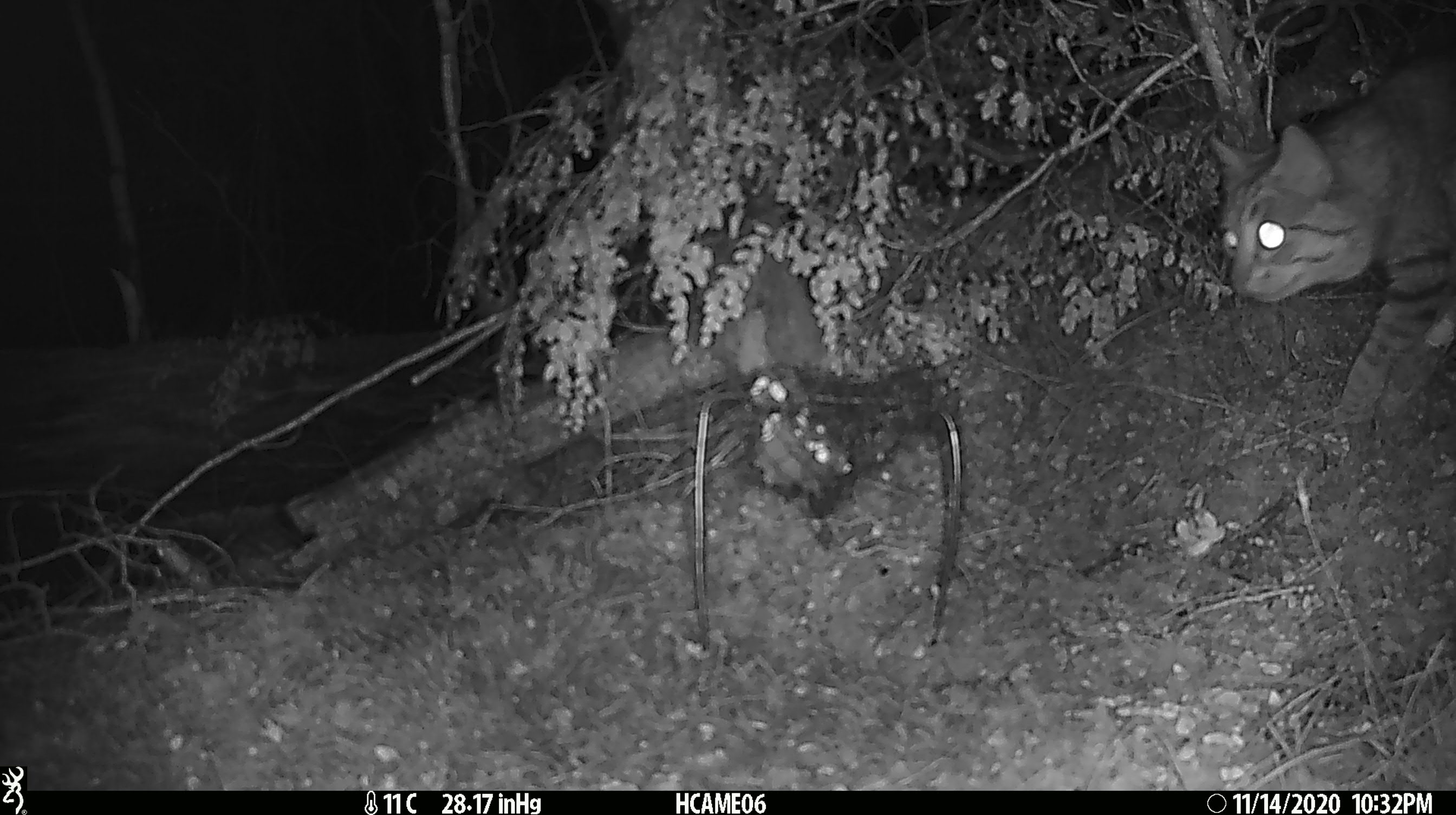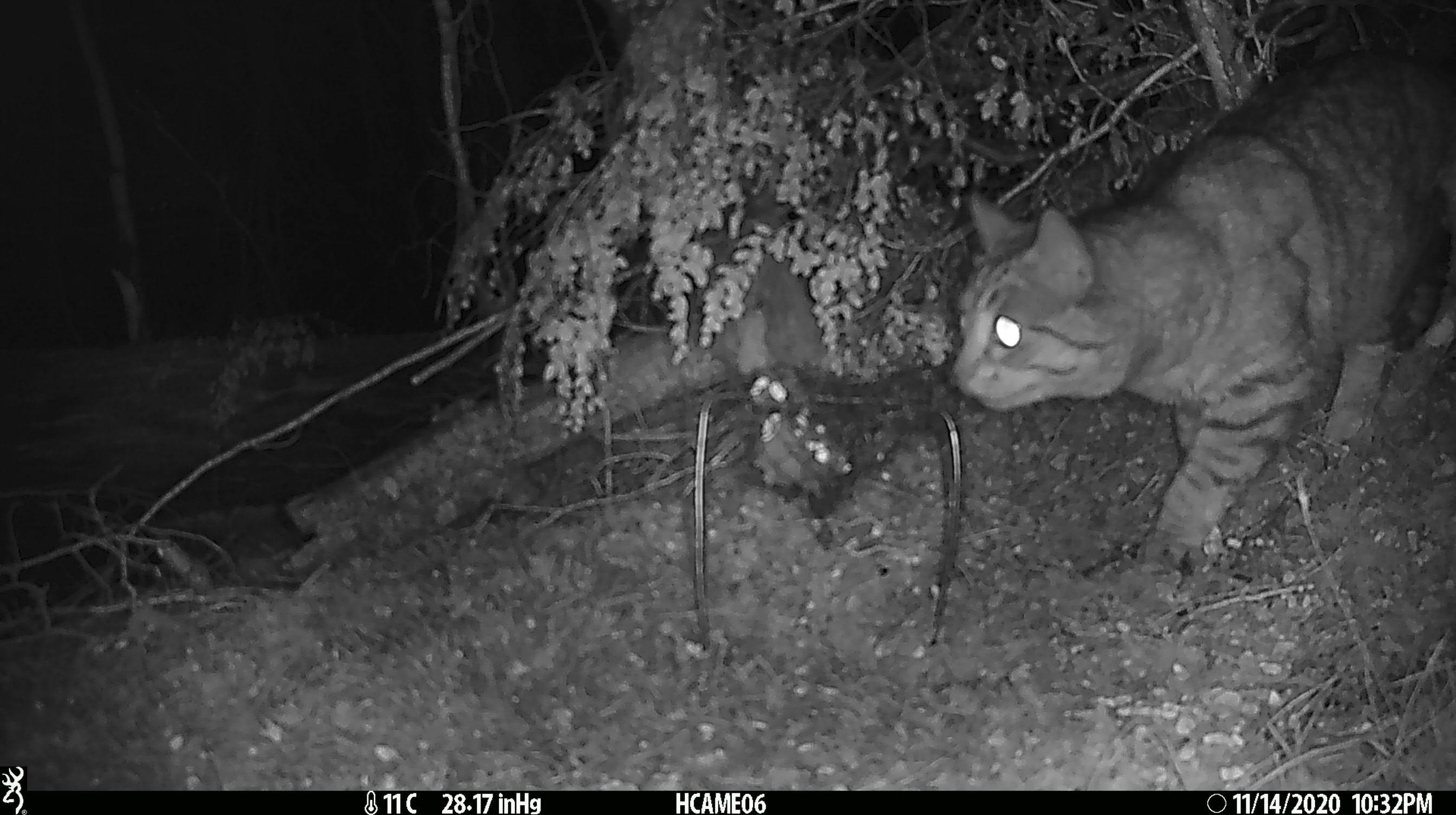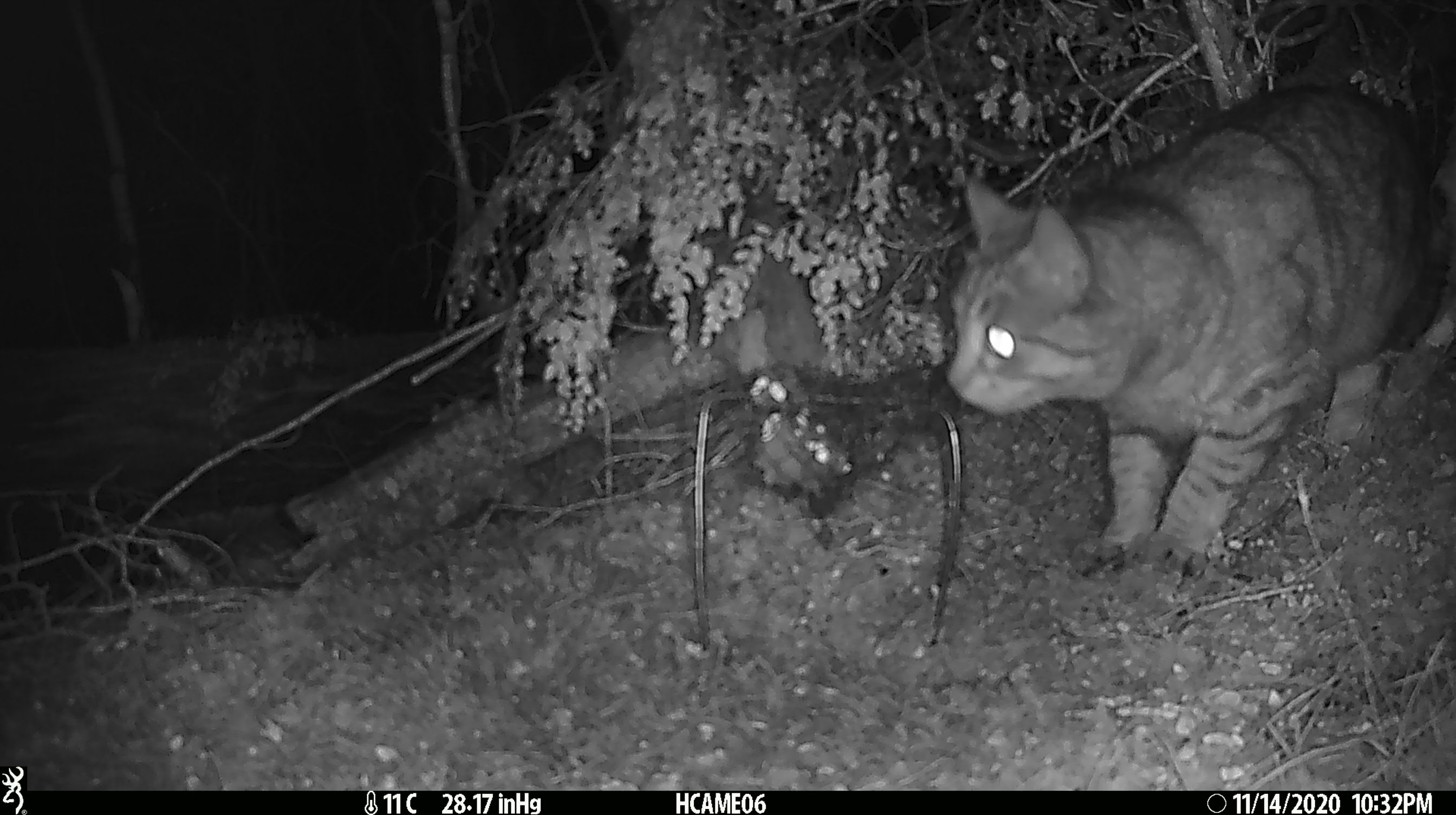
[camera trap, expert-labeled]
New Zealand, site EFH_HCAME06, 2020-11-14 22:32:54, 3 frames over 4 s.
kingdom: Animalia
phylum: Chordata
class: Mammalia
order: Carnivora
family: Felidae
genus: Felis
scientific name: Felis catus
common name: domestic cat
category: cat